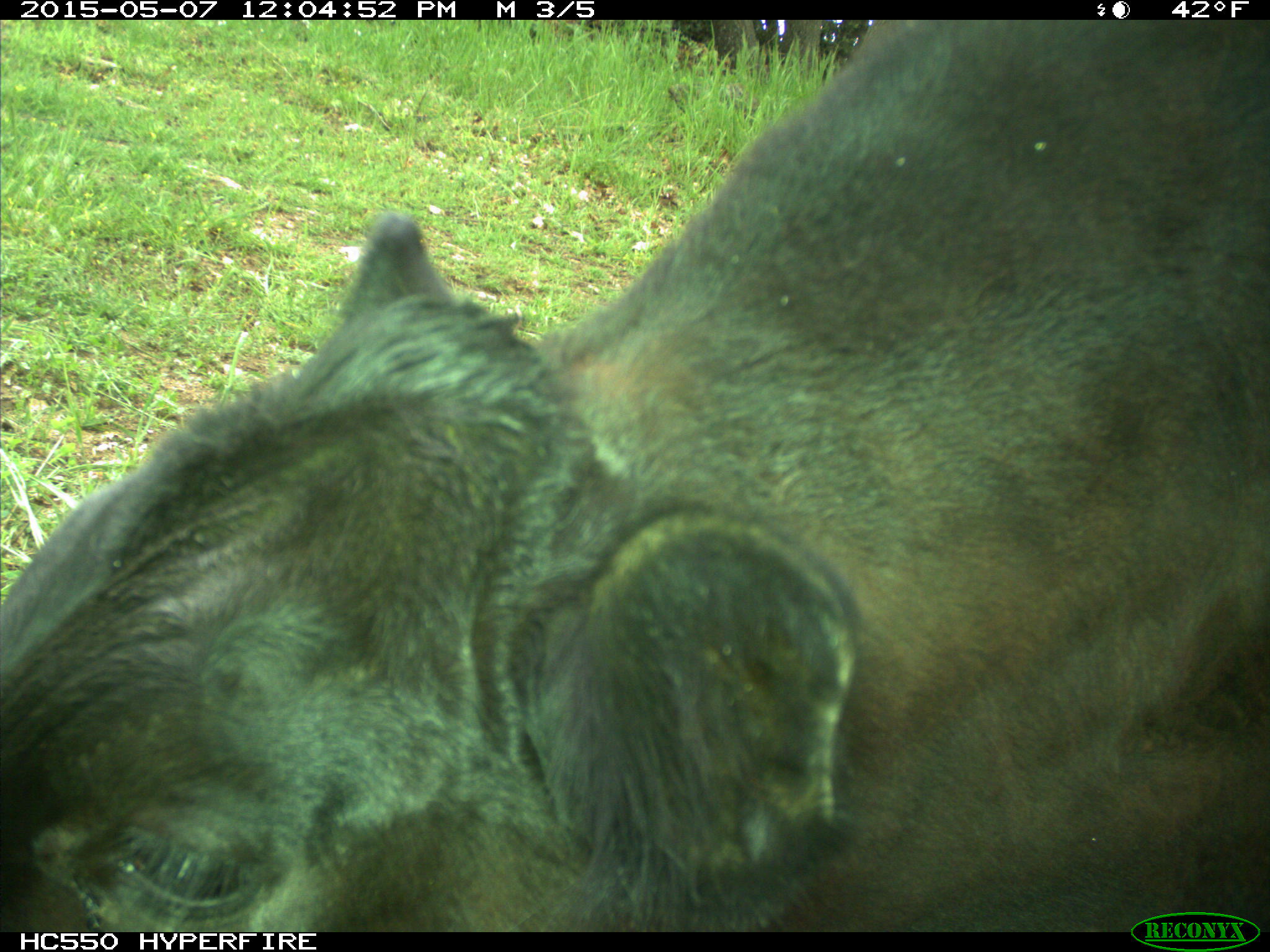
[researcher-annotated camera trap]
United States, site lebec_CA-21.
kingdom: Animalia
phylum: Chordata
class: Mammalia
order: Artiodactyla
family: Bovidae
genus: Bos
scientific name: Bos taurus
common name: domestic cow